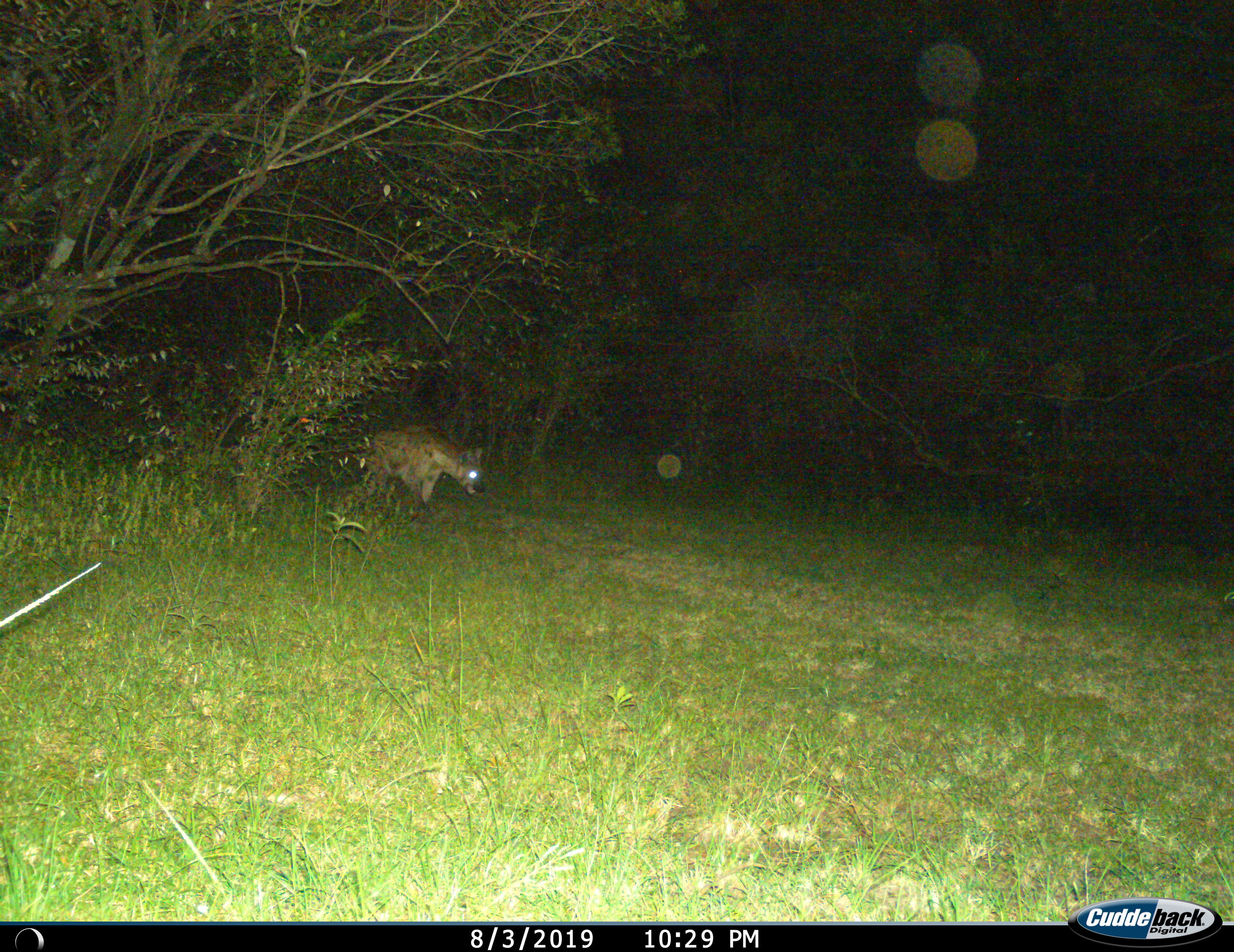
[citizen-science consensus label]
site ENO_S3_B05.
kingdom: Animalia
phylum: Chordata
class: Mammalia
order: Carnivora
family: Hyaenidae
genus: Crocuta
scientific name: Crocuta crocuta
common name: spotted hyena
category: hyenaspotted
Hyenaspotted (spotted hyena) (Crocuta crocuta), count 1. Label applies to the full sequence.